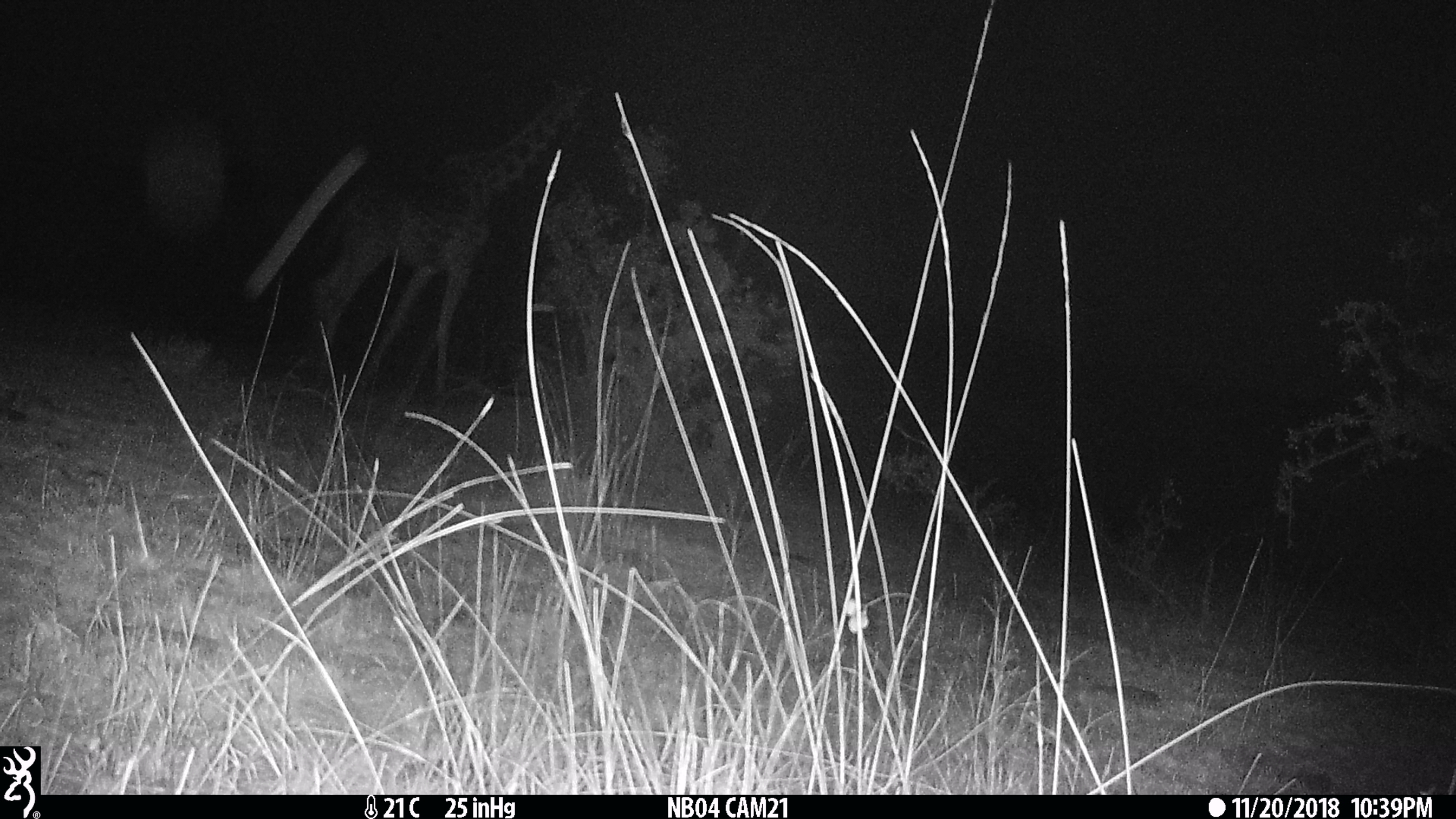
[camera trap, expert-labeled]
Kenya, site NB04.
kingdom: Animalia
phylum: Chordata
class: Mammalia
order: Artiodactyla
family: Giraffidae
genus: Giraffa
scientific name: Giraffa camelopardalis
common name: northern giraffe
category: giraffe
Giraffe (northern giraffe) (Giraffa camelopardalis).